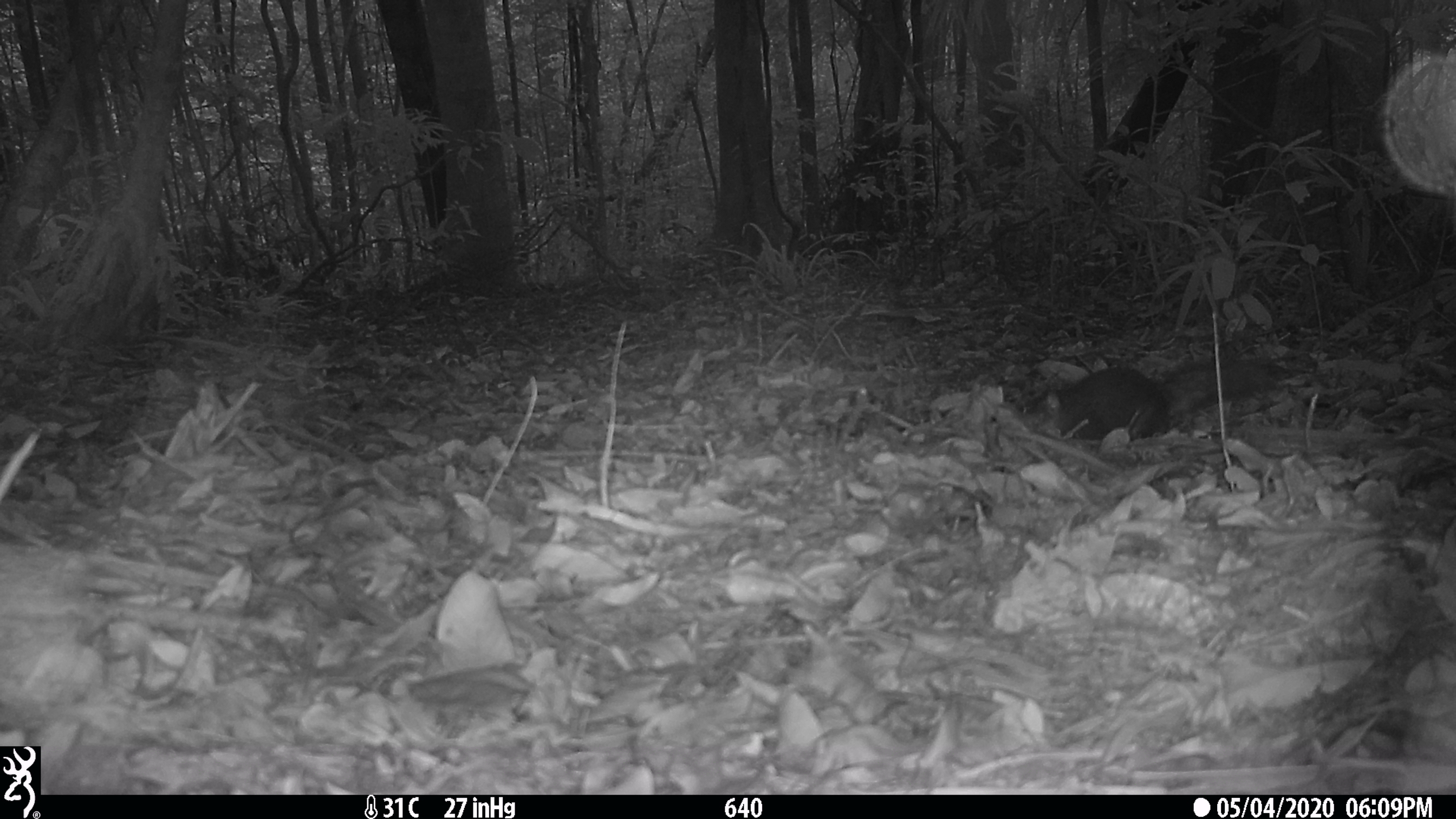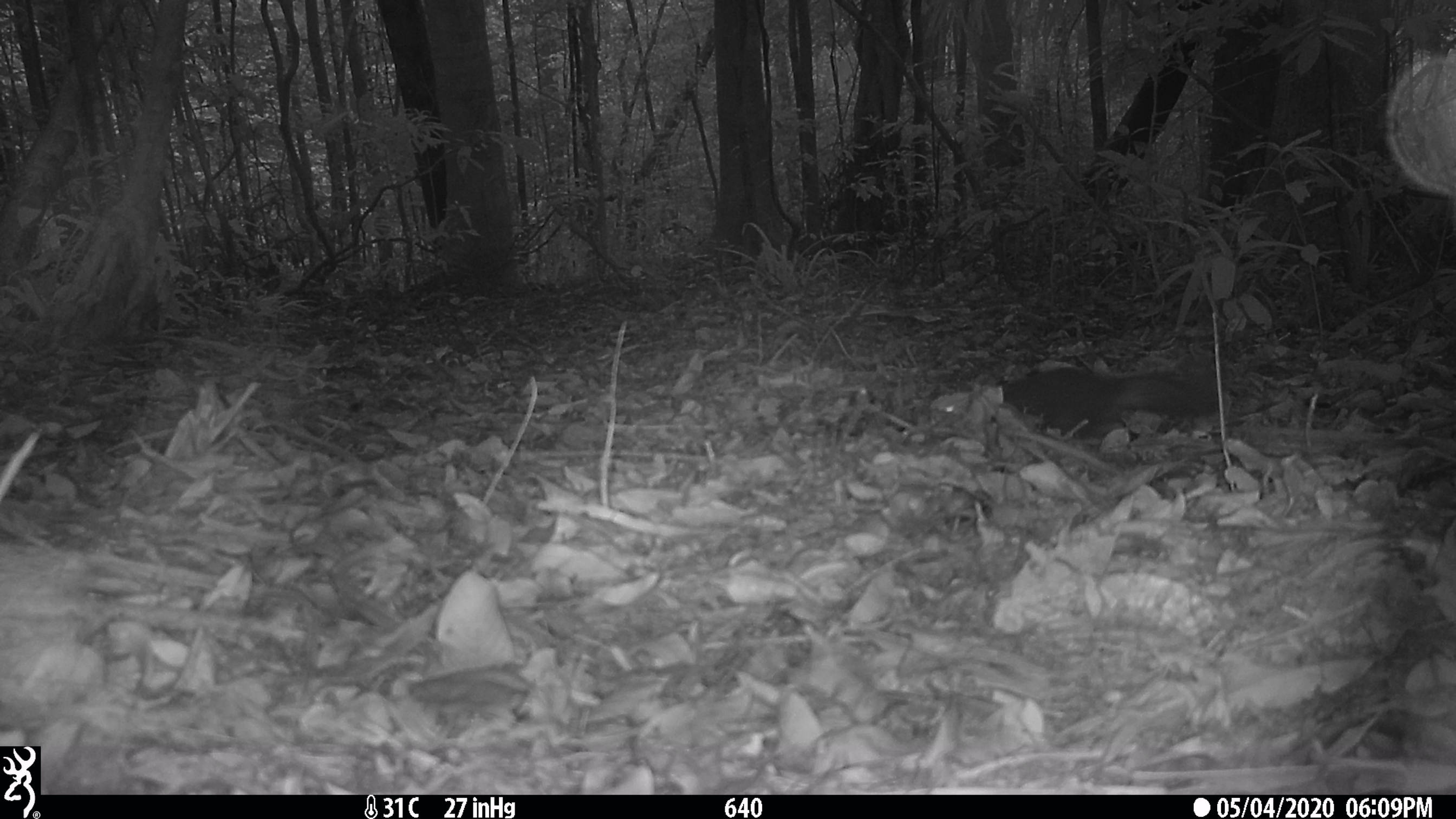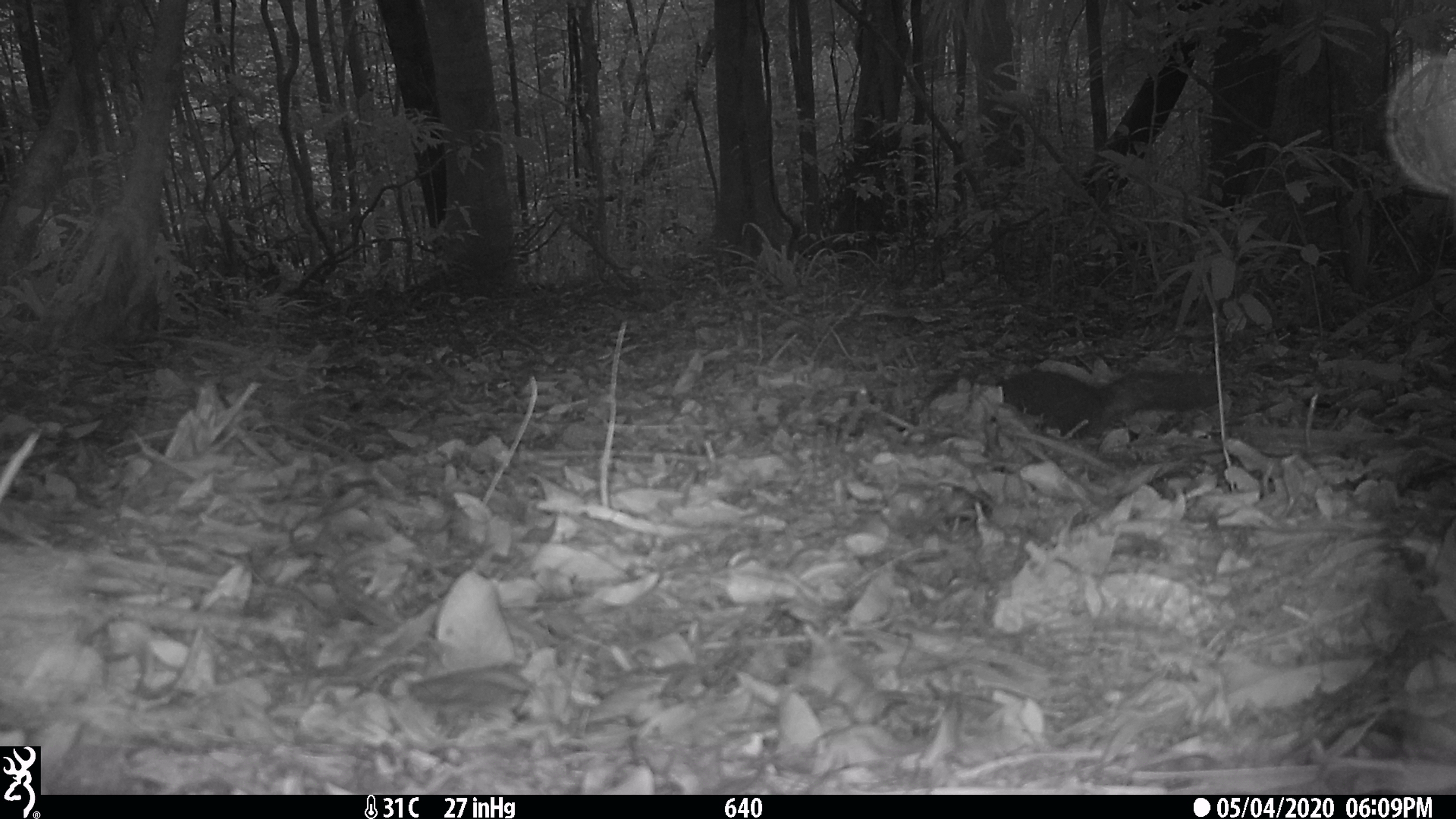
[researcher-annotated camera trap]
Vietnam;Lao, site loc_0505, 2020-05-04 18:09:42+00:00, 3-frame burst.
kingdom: Animalia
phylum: Chordata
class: Mammalia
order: Rodentia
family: Sciuridae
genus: Dremomys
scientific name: Dremomys rufigenis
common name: red-cheeked squirrel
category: red cheeked squirrel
Red cheeked squirrel (red-cheeked squirrel) (Dremomys rufigenis). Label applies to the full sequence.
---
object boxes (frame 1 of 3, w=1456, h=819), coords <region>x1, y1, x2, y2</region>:
red cheeked squirrel: <region>1016, 360, 1293, 440</region>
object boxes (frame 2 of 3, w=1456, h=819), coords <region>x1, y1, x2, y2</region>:
red cheeked squirrel: <region>1000, 365, 1222, 440</region>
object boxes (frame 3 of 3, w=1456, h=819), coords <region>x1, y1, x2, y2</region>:
red cheeked squirrel: <region>917, 369, 1222, 438</region>